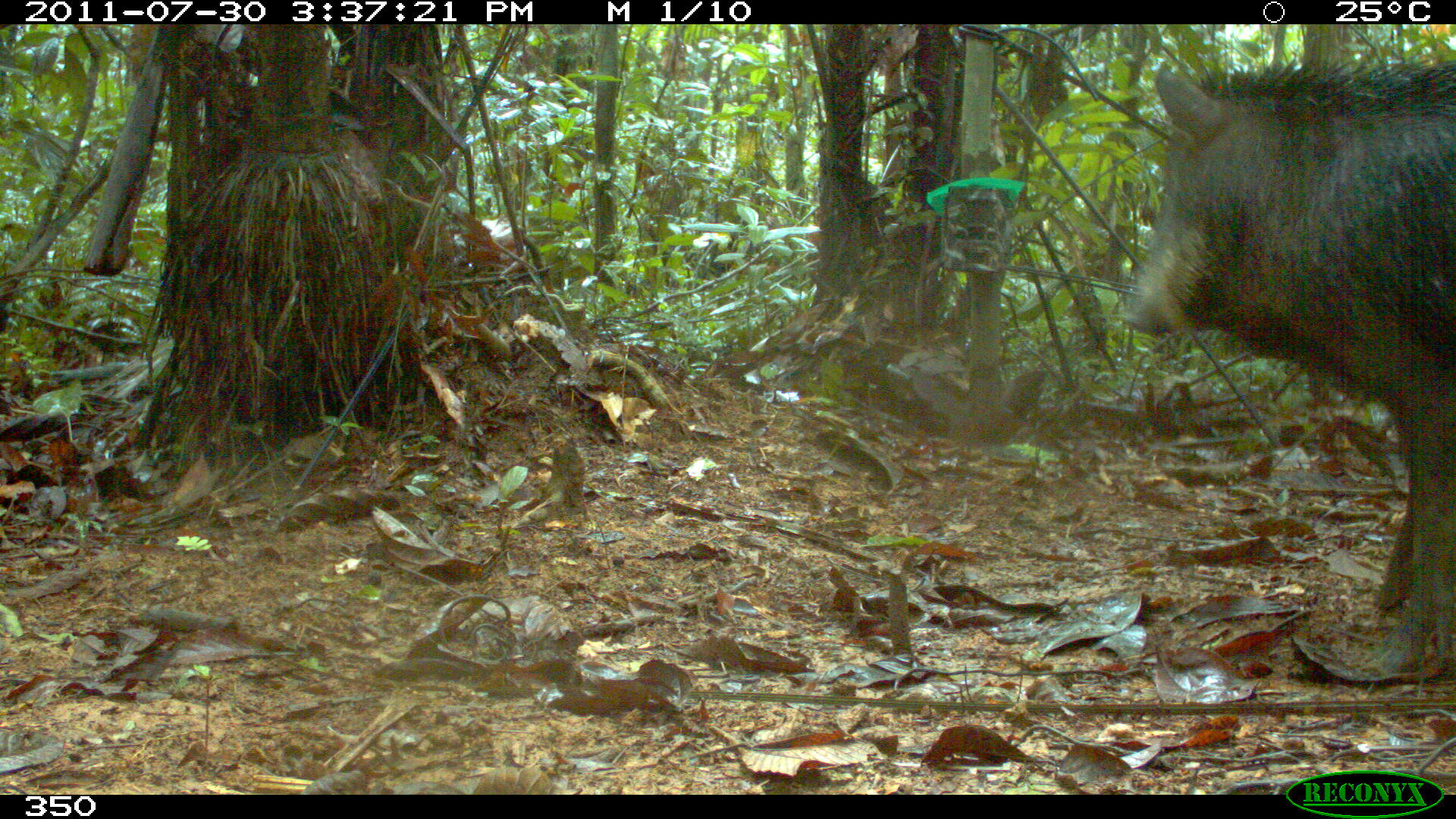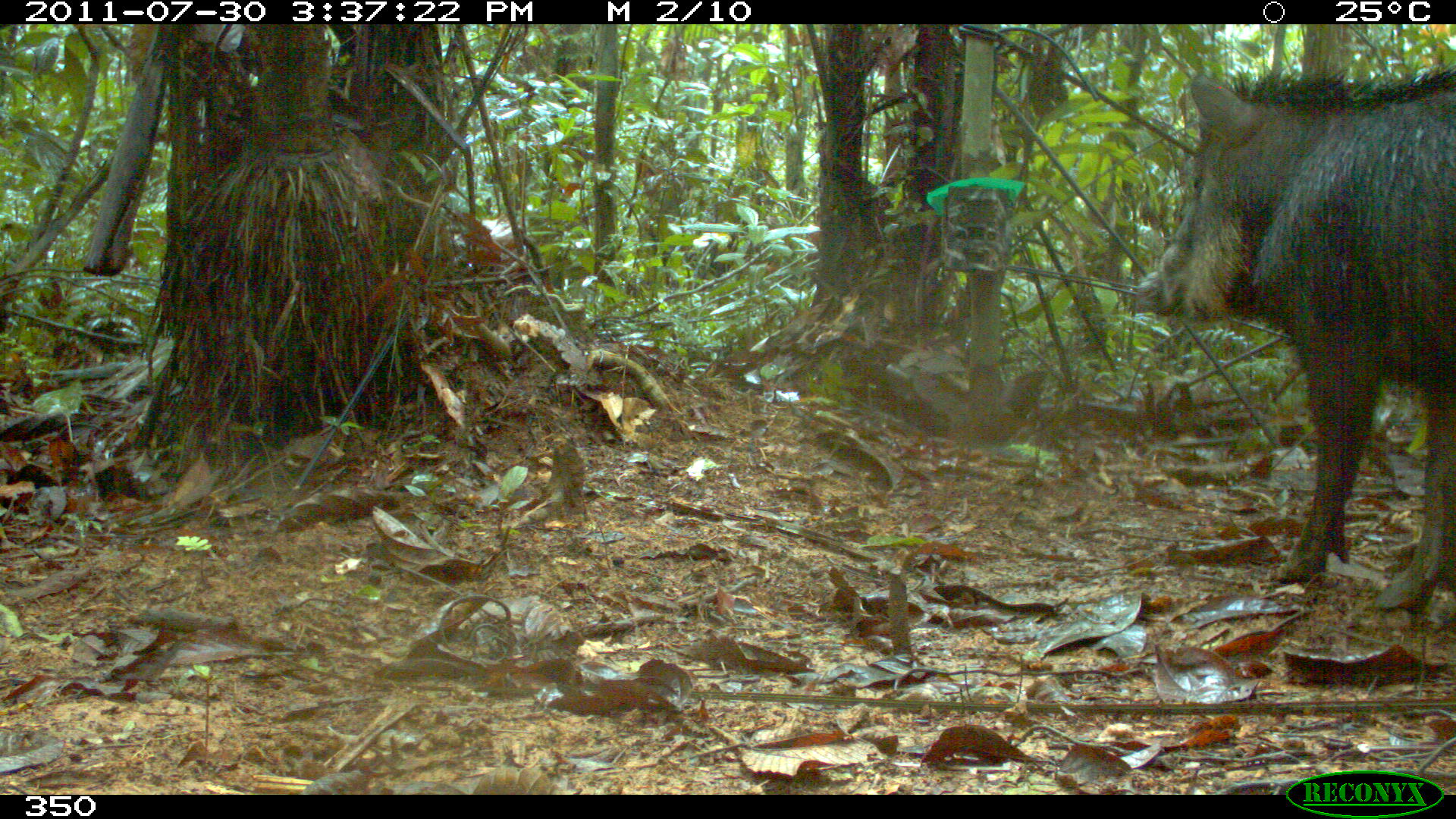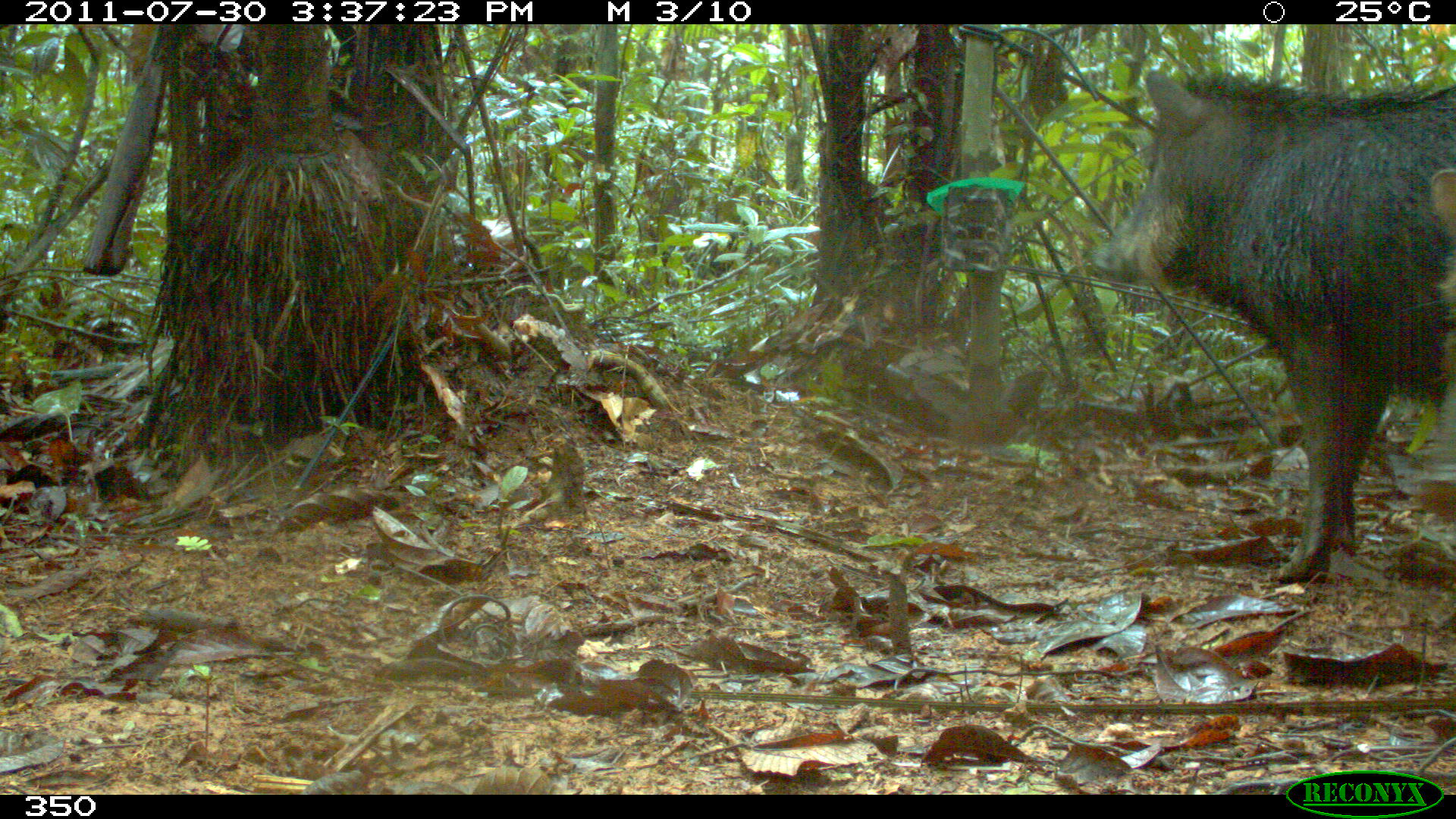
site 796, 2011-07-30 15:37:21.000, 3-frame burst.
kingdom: Animalia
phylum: Chordata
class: Mammalia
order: Artiodactyla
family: Tayassuidae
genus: Tayassu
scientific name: Tayassu pecari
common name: white-lipped peccary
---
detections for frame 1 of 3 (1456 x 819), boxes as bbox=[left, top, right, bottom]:
tayassu pecari: bbox=[1121, 59, 1456, 678]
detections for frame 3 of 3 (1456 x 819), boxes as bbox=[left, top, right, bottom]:
tayassu pecari: bbox=[1090, 69, 1456, 579]; bbox=[1427, 168, 1456, 457]